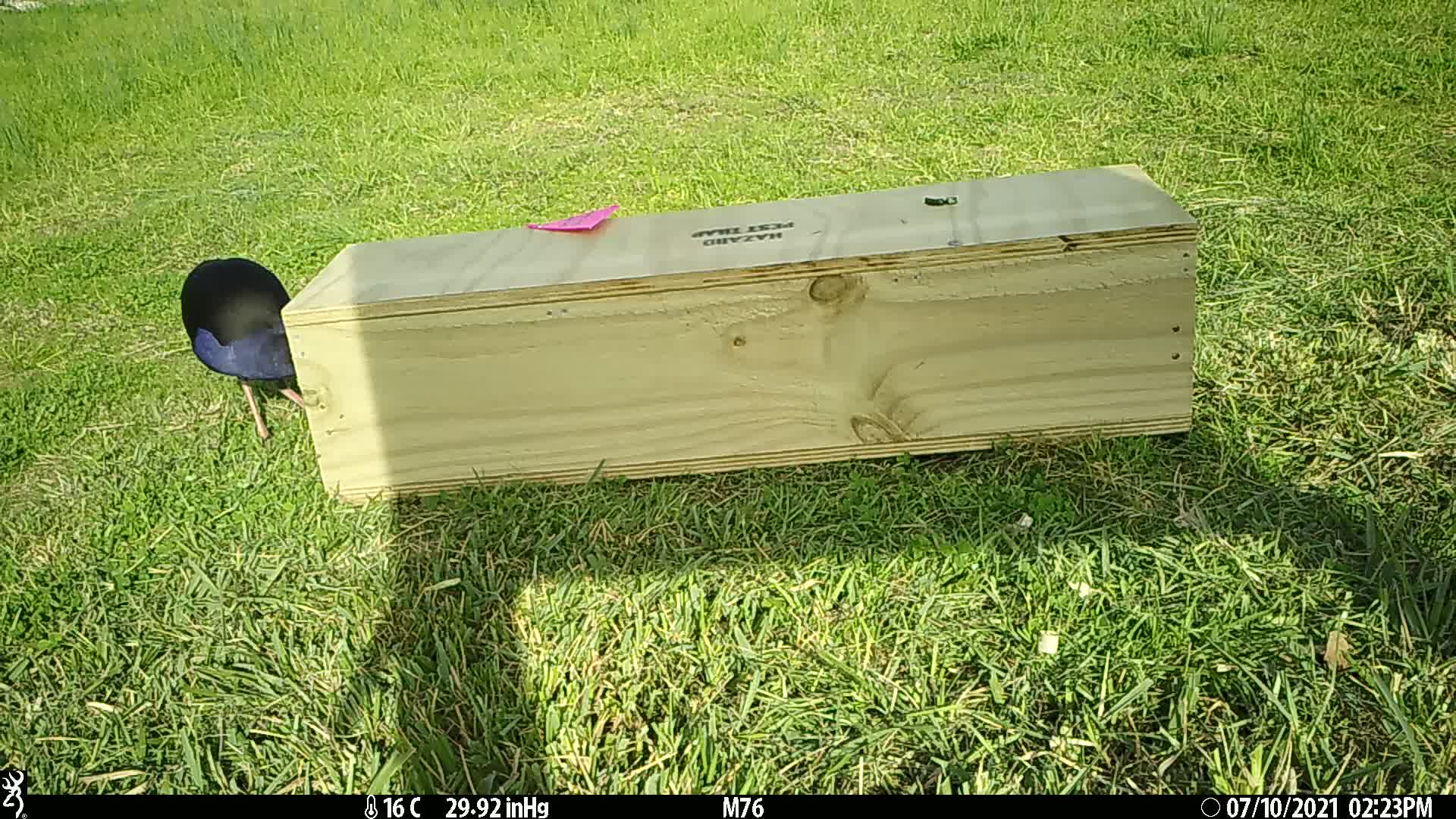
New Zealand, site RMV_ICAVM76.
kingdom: Animalia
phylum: Chordata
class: Aves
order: Gruiformes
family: Rallidae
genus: Porphyrio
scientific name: Porphyrio melanotus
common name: australasian swamphen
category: pukeko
Pukeko (australasian swamphen) (Porphyrio melanotus).